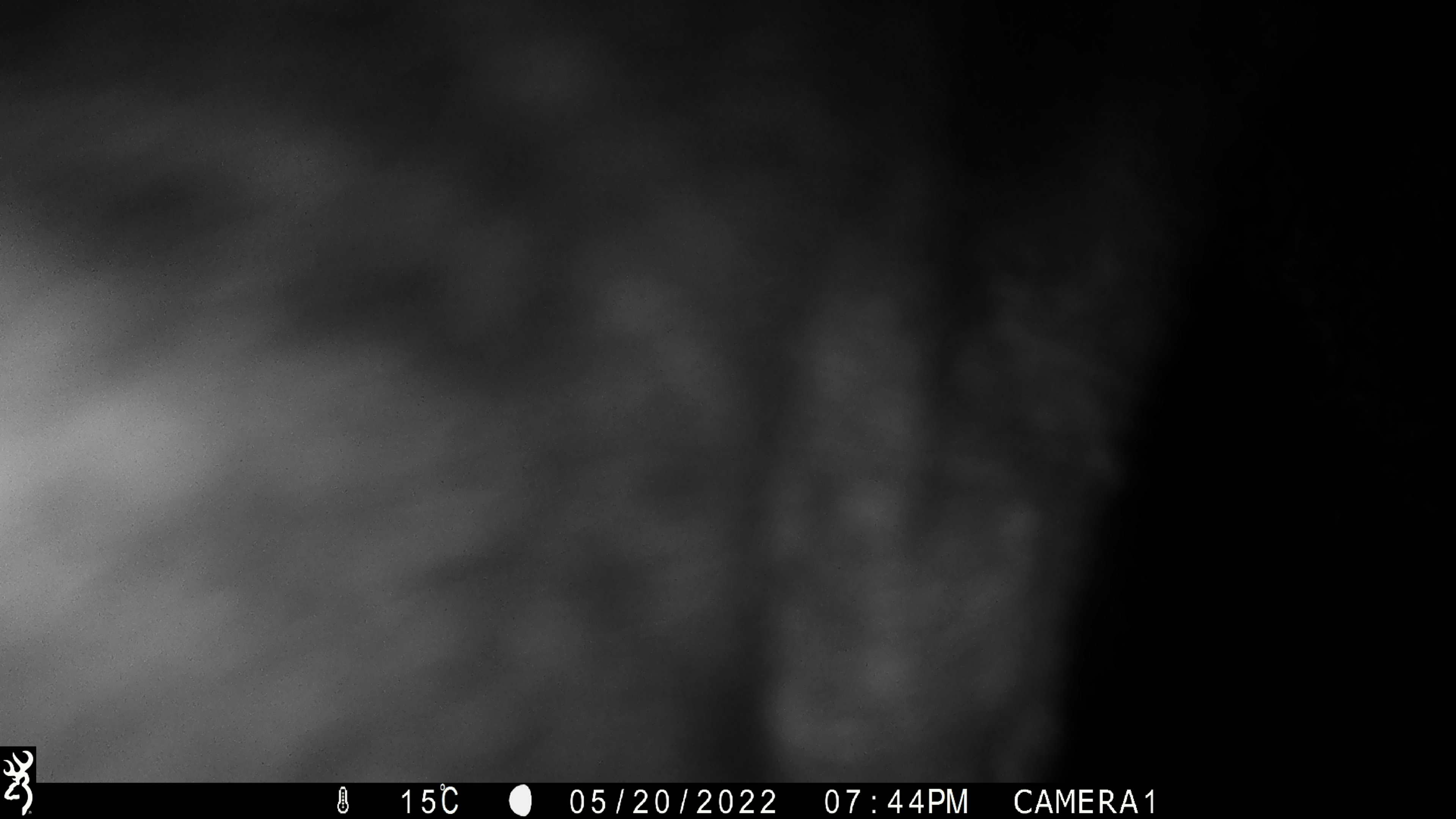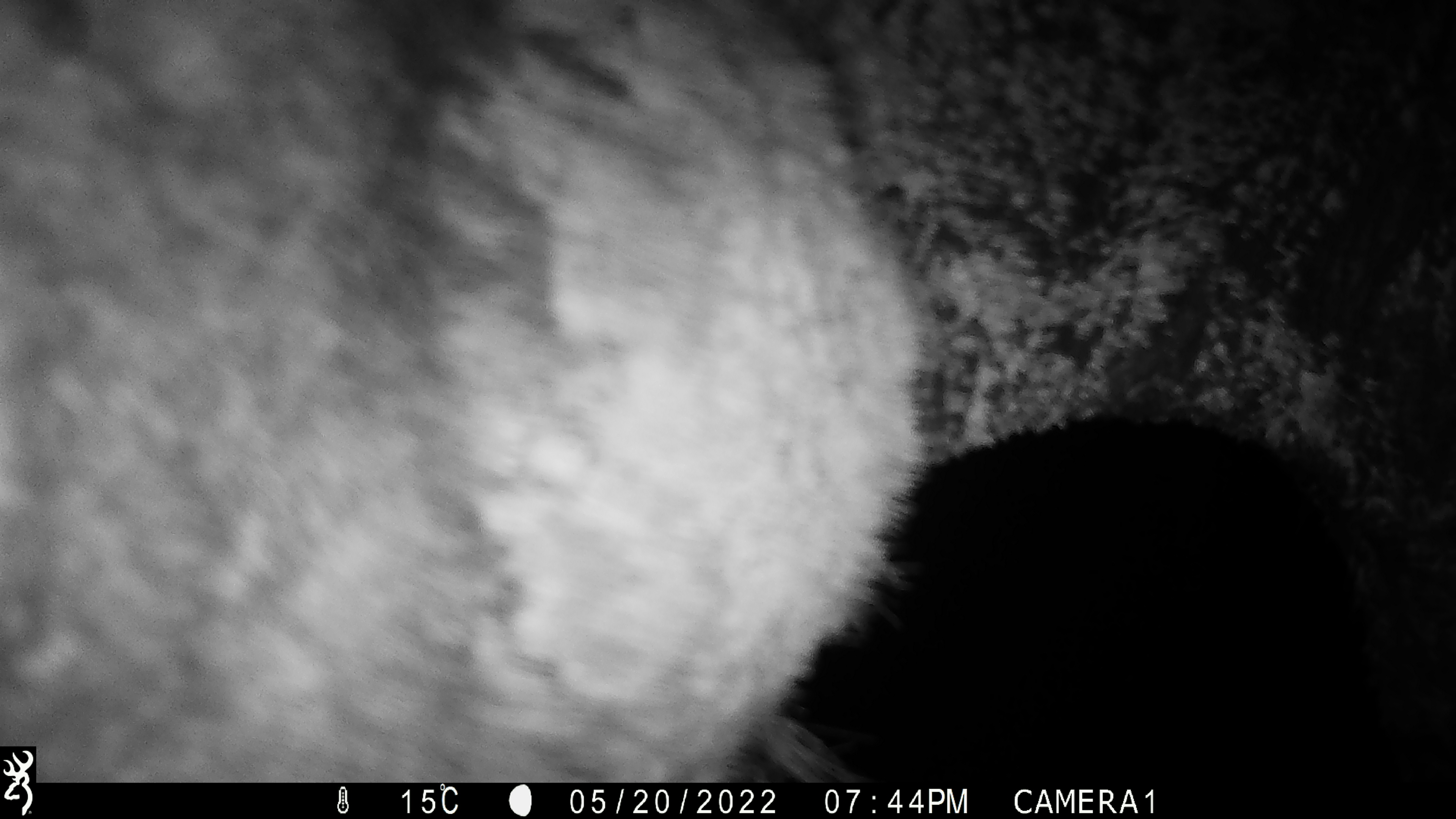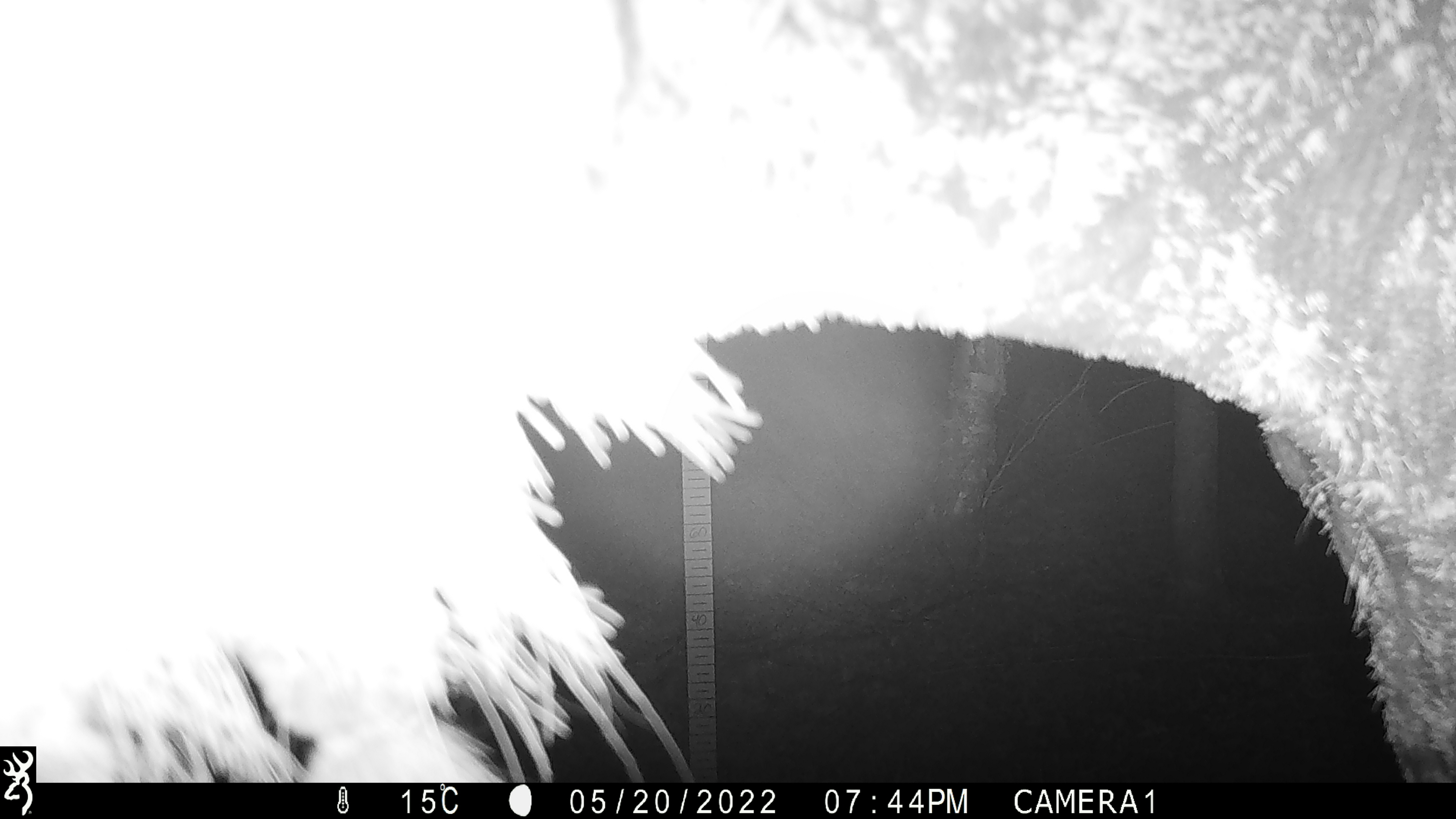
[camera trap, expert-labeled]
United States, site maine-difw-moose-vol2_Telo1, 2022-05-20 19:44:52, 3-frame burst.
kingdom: Animalia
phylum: Chordata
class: Mammalia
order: Artiodactyla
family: Cervidae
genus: Alces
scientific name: Alces alces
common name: moose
Moose (Alces alces).